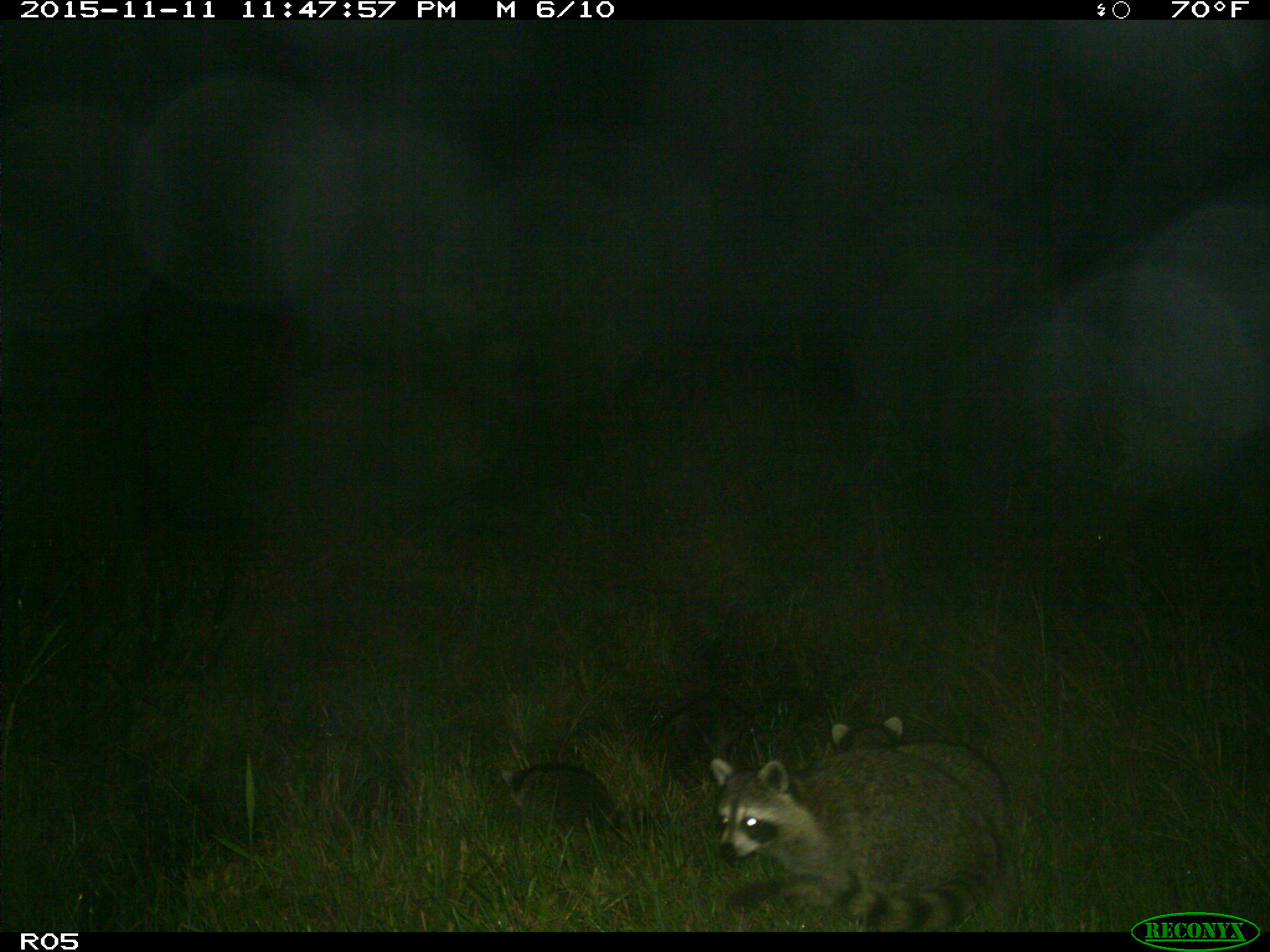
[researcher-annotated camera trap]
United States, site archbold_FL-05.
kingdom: Animalia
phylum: Chordata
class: Mammalia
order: Carnivora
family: Procyonidae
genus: Procyon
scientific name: Procyon lotor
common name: common raccoon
Procyon lotor (common raccoon).